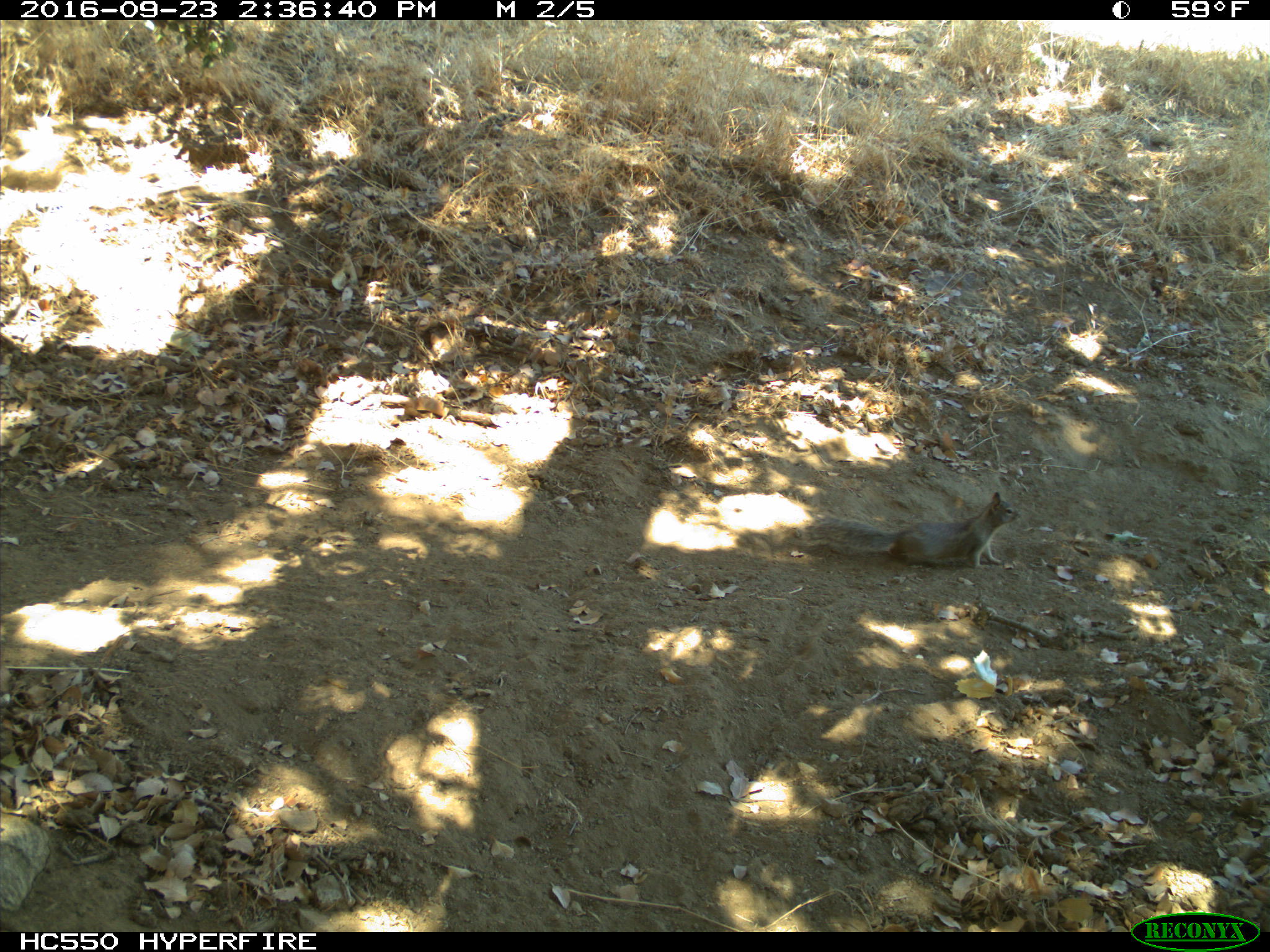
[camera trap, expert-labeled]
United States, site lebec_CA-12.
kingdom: Animalia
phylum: Chordata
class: Mammalia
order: Rodentia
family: Sciuridae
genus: Otospermophilus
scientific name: Otospermophilus beecheyi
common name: california ground squirrel